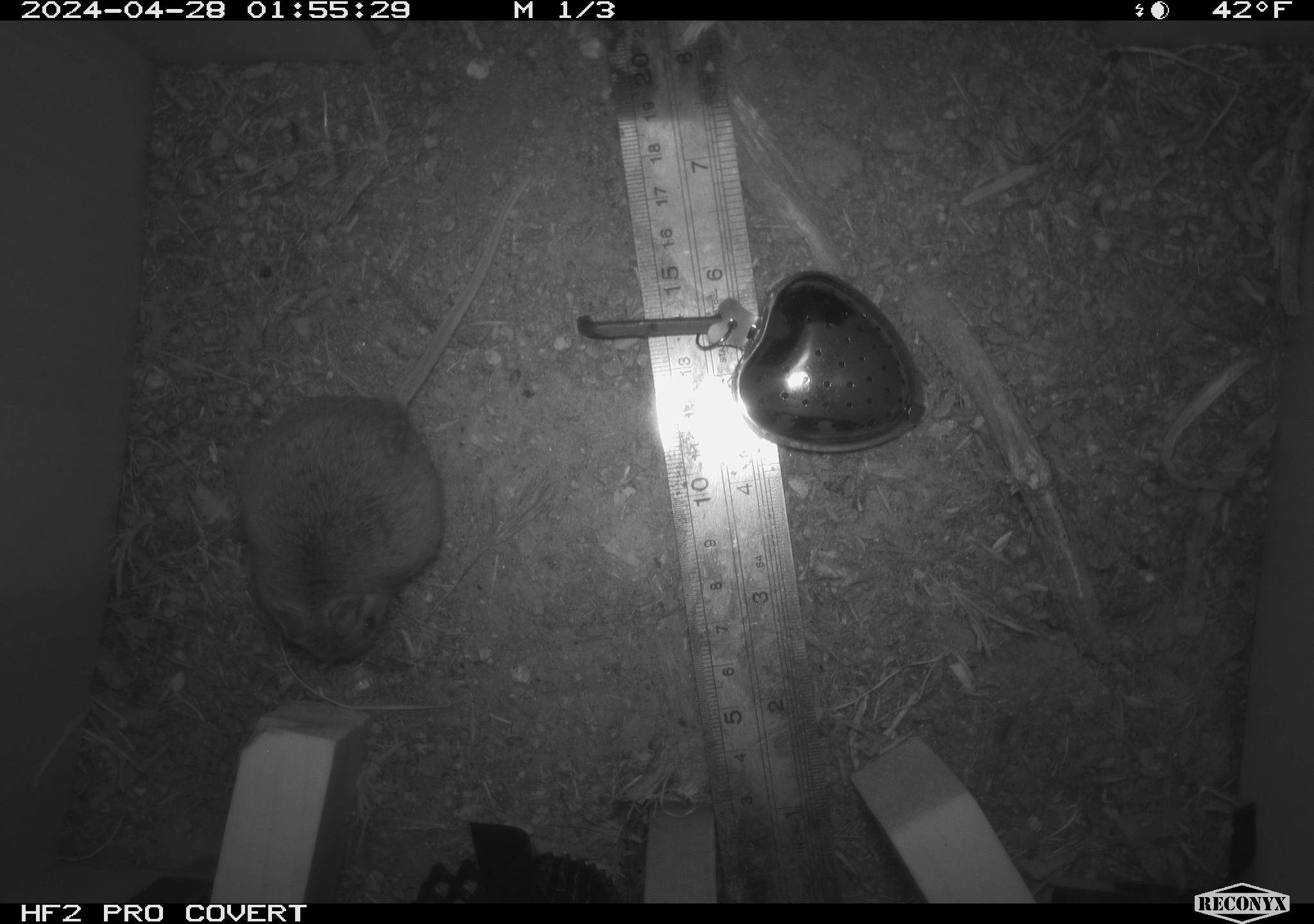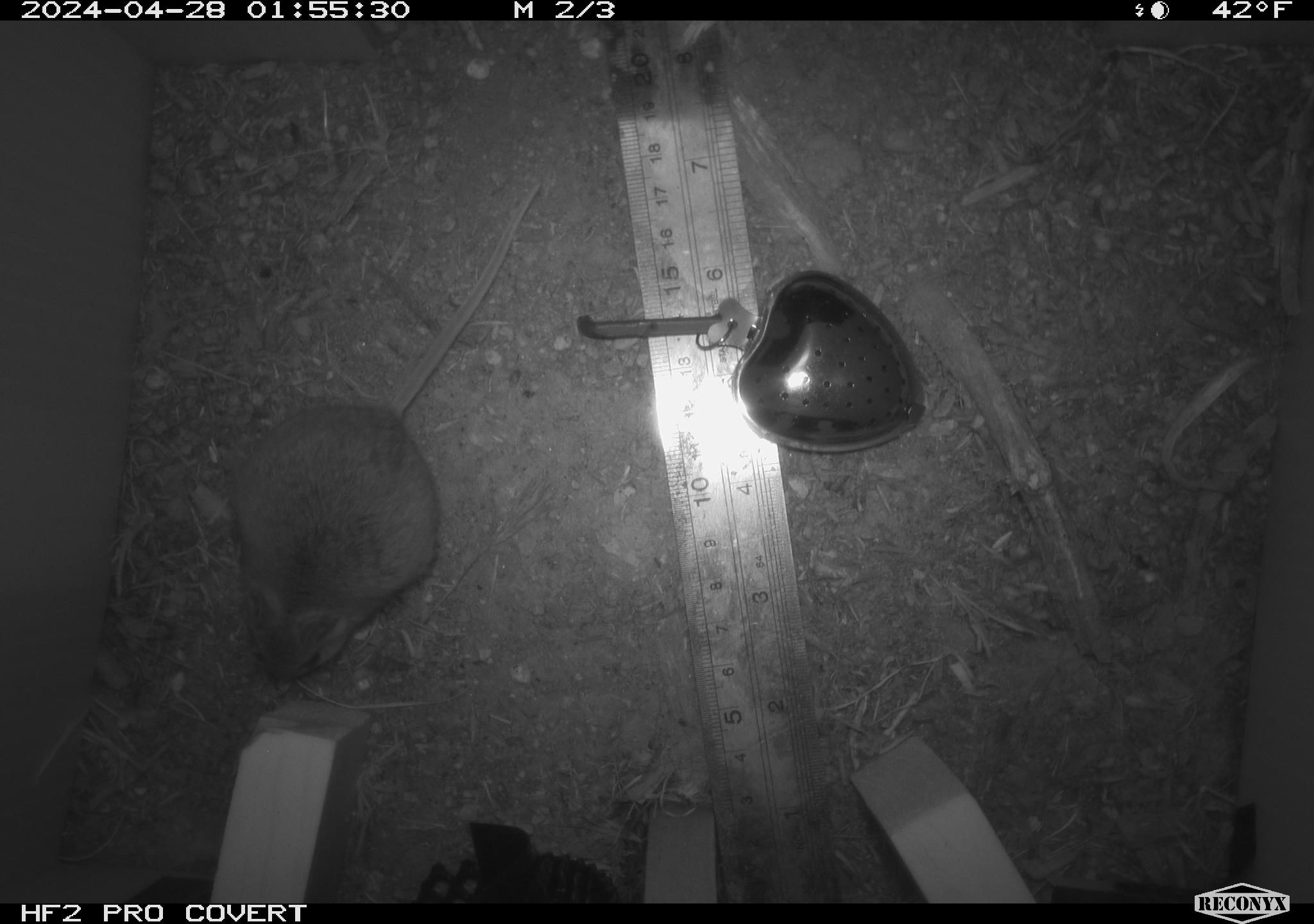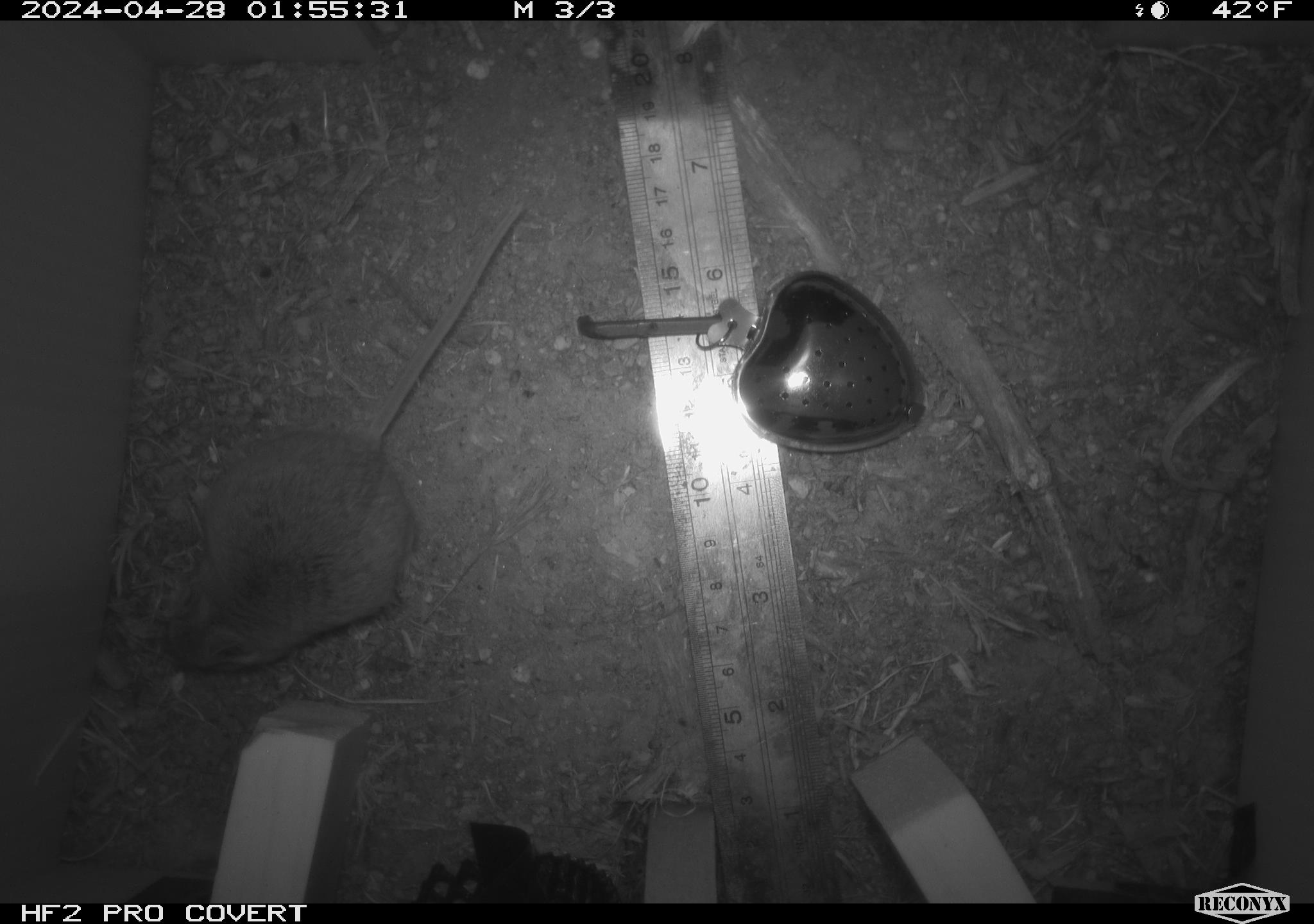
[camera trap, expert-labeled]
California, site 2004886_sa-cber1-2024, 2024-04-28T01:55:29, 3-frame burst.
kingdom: Animalia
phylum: Chordata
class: Mammalia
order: Rodentia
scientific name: Rodentia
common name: mouse species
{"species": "mouse species (Rodentia)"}